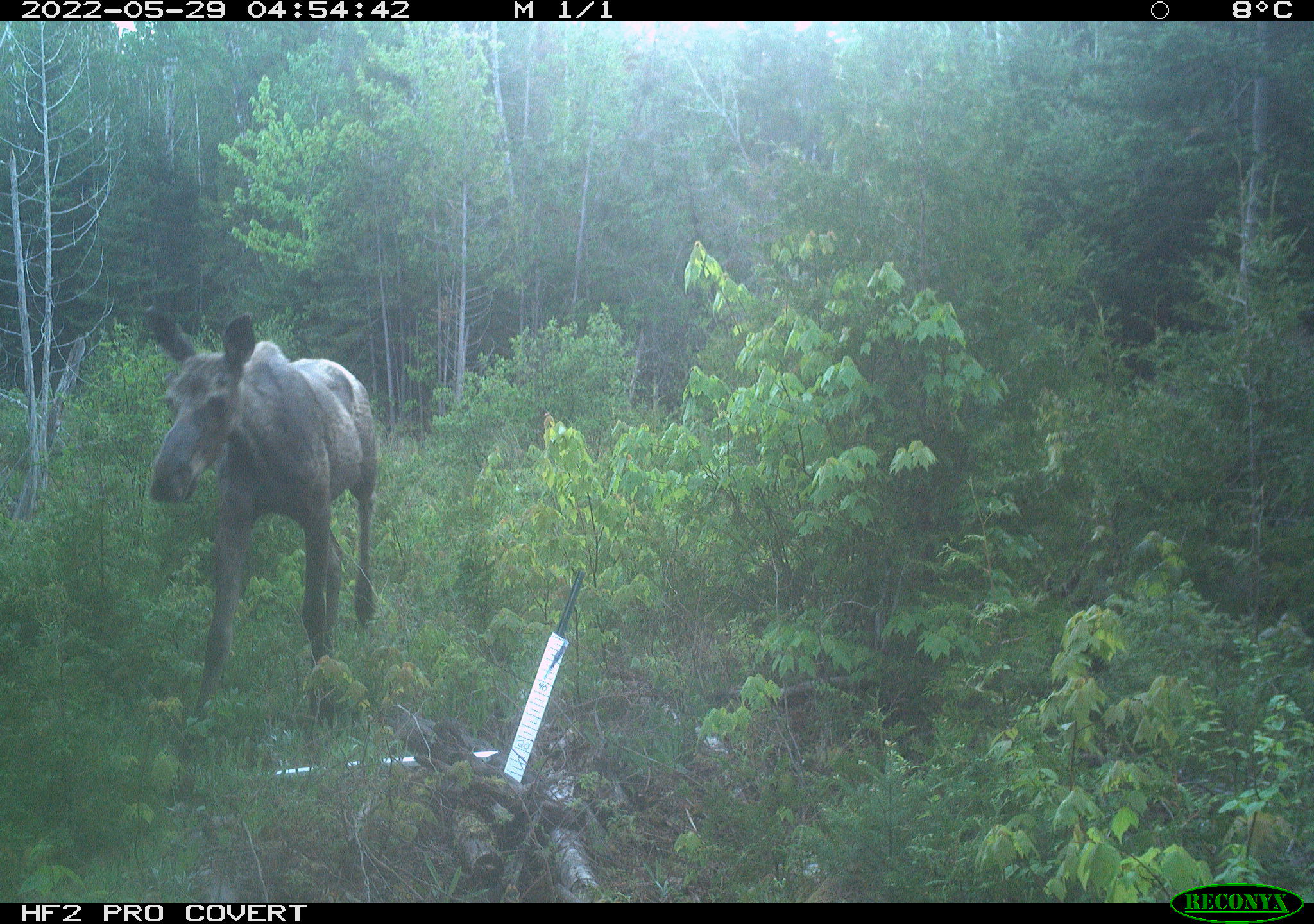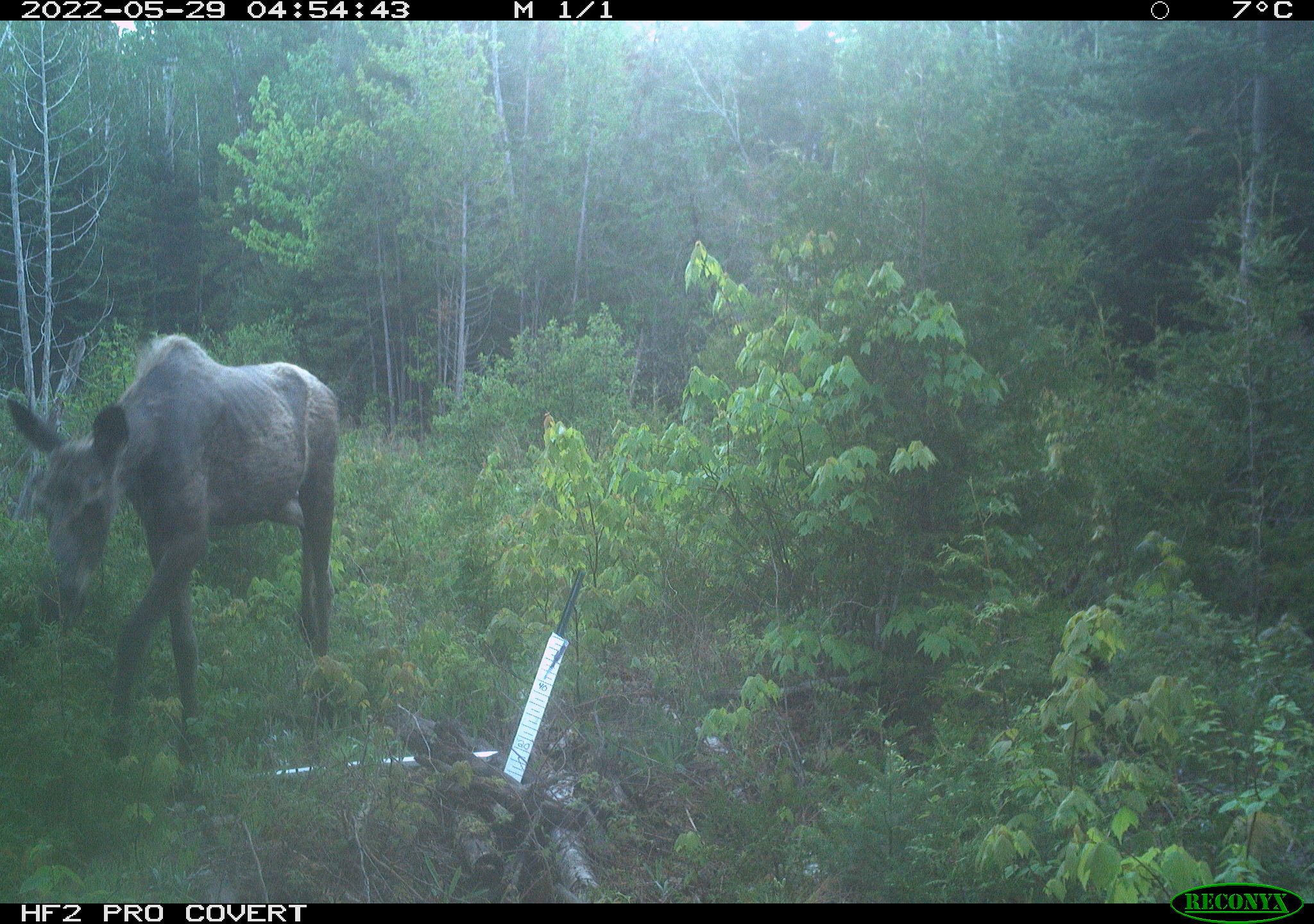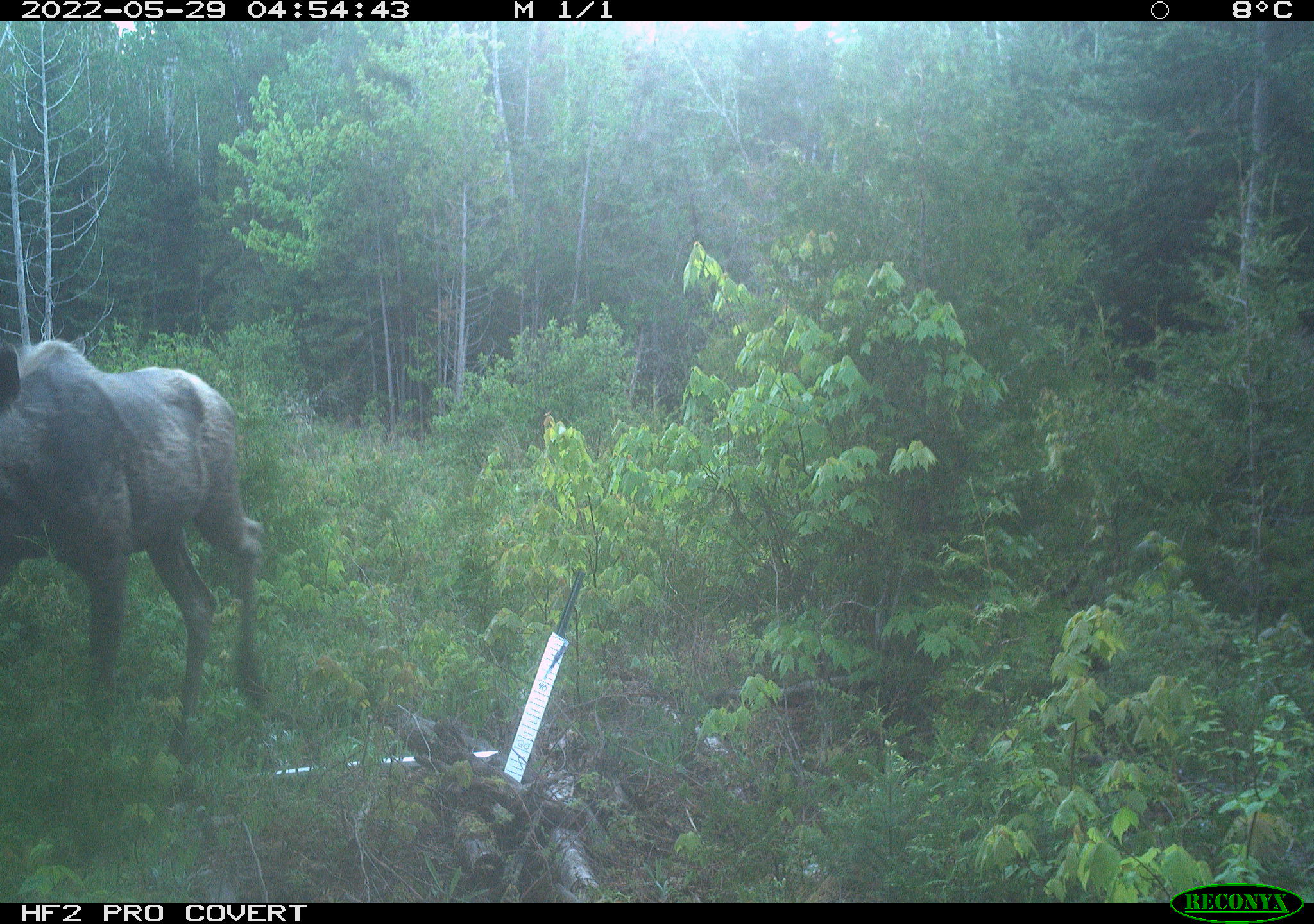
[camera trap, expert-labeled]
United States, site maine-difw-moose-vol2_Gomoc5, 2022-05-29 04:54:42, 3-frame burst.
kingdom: Animalia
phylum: Chordata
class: Mammalia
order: Artiodactyla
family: Cervidae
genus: Alces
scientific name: Alces alces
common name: moose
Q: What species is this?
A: Moose (Alces alces).